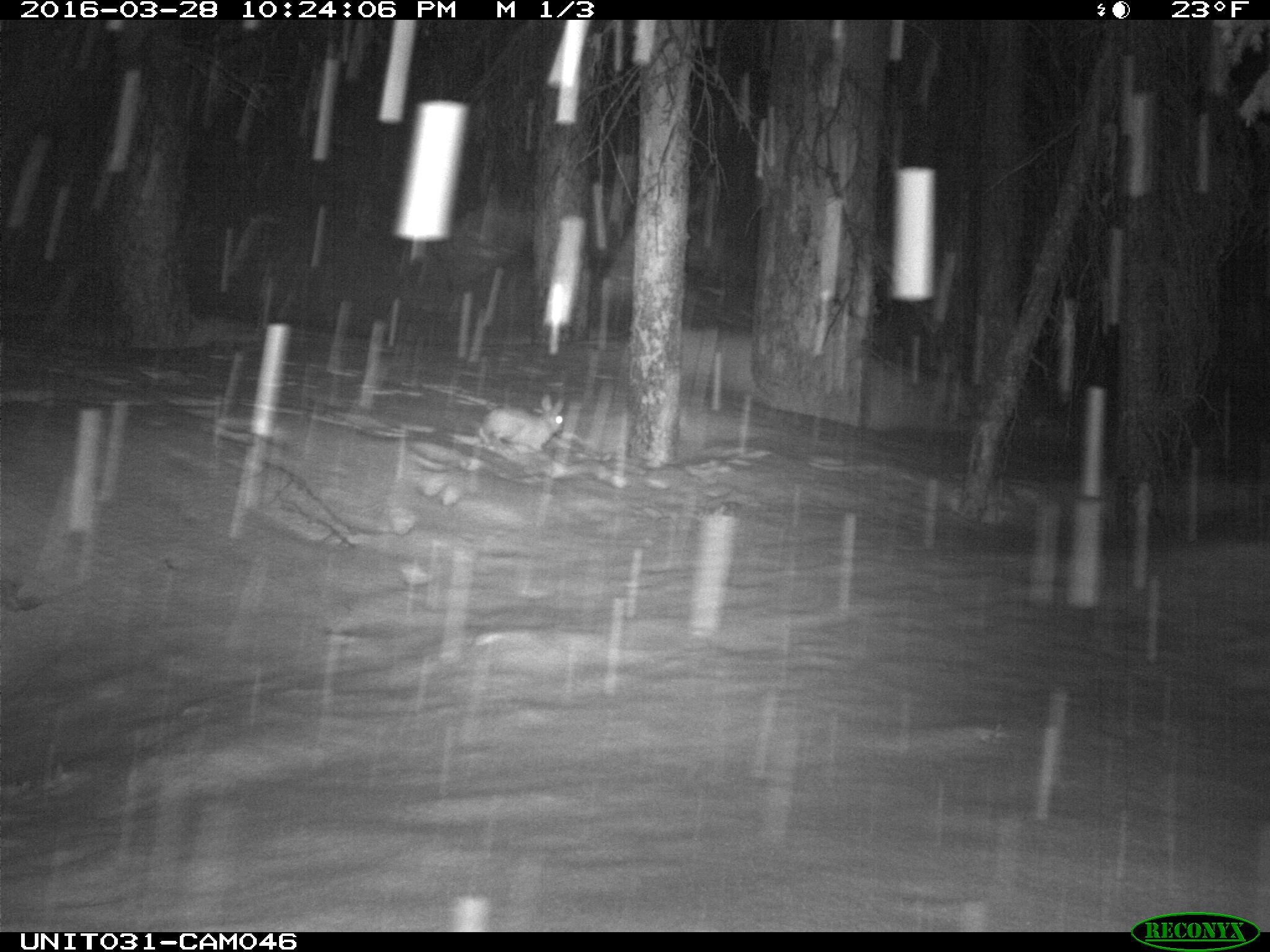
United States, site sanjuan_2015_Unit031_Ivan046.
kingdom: Animalia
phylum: Chordata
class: Mammalia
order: Lagomorpha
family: Leporidae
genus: Lepus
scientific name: Lepus americanus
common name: snowshoe hare